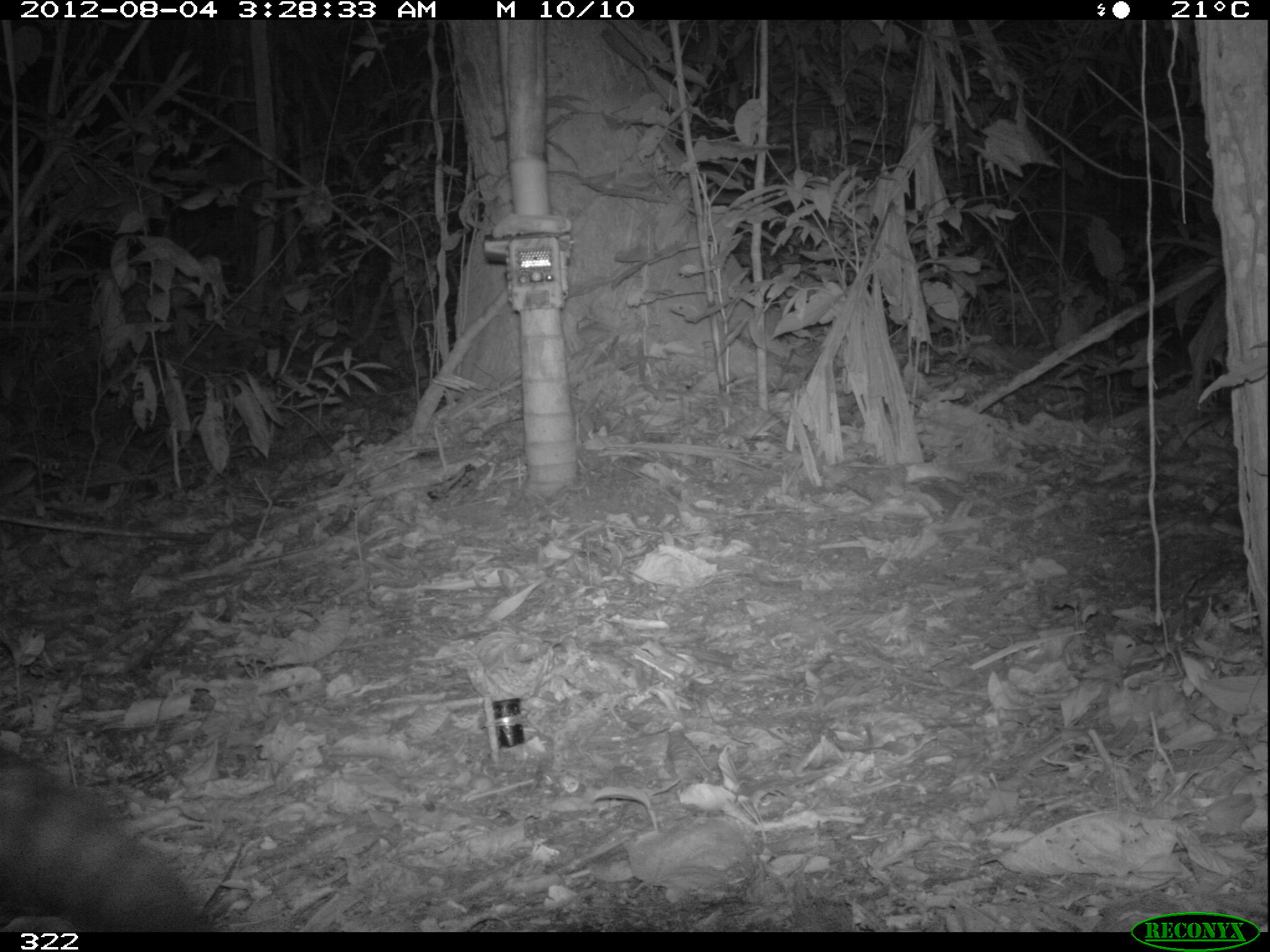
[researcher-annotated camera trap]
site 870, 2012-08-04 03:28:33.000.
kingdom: Animalia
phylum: Chordata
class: Mammalia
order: Carnivora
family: Procyonidae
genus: Procyon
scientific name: Procyon cancrivorus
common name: crab-eating raccoon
Procyon cancrivorus (crab-eating raccoon).